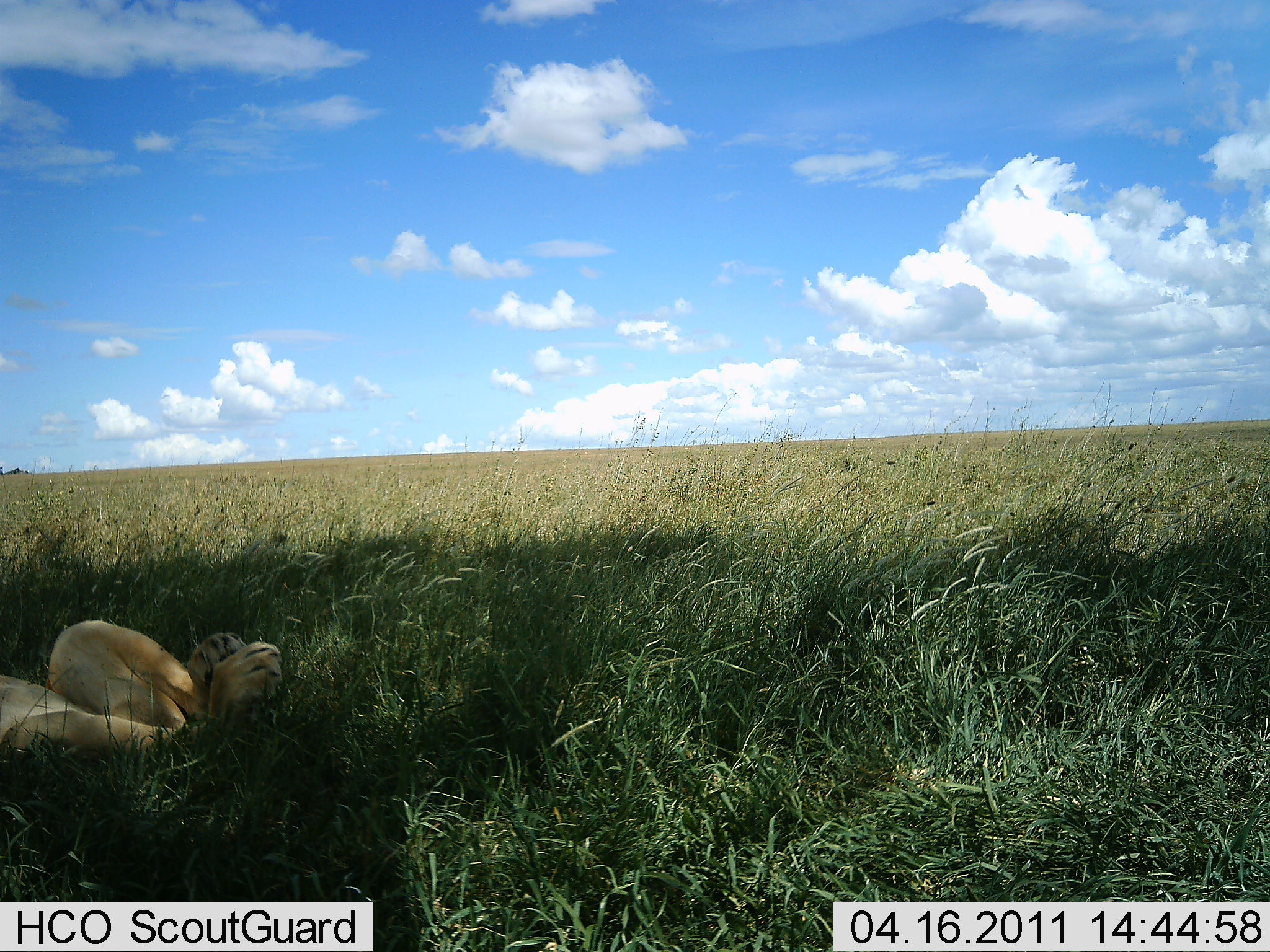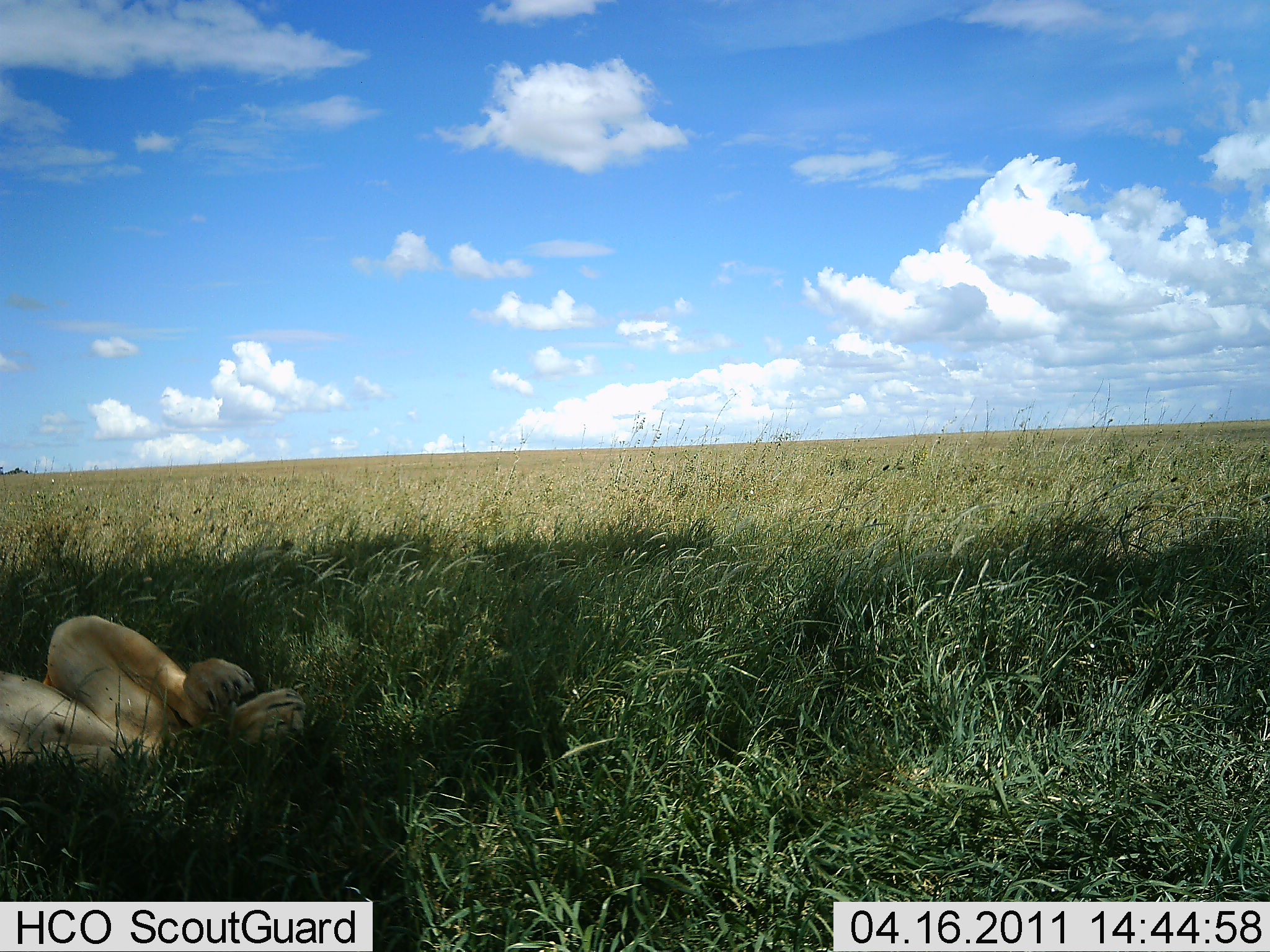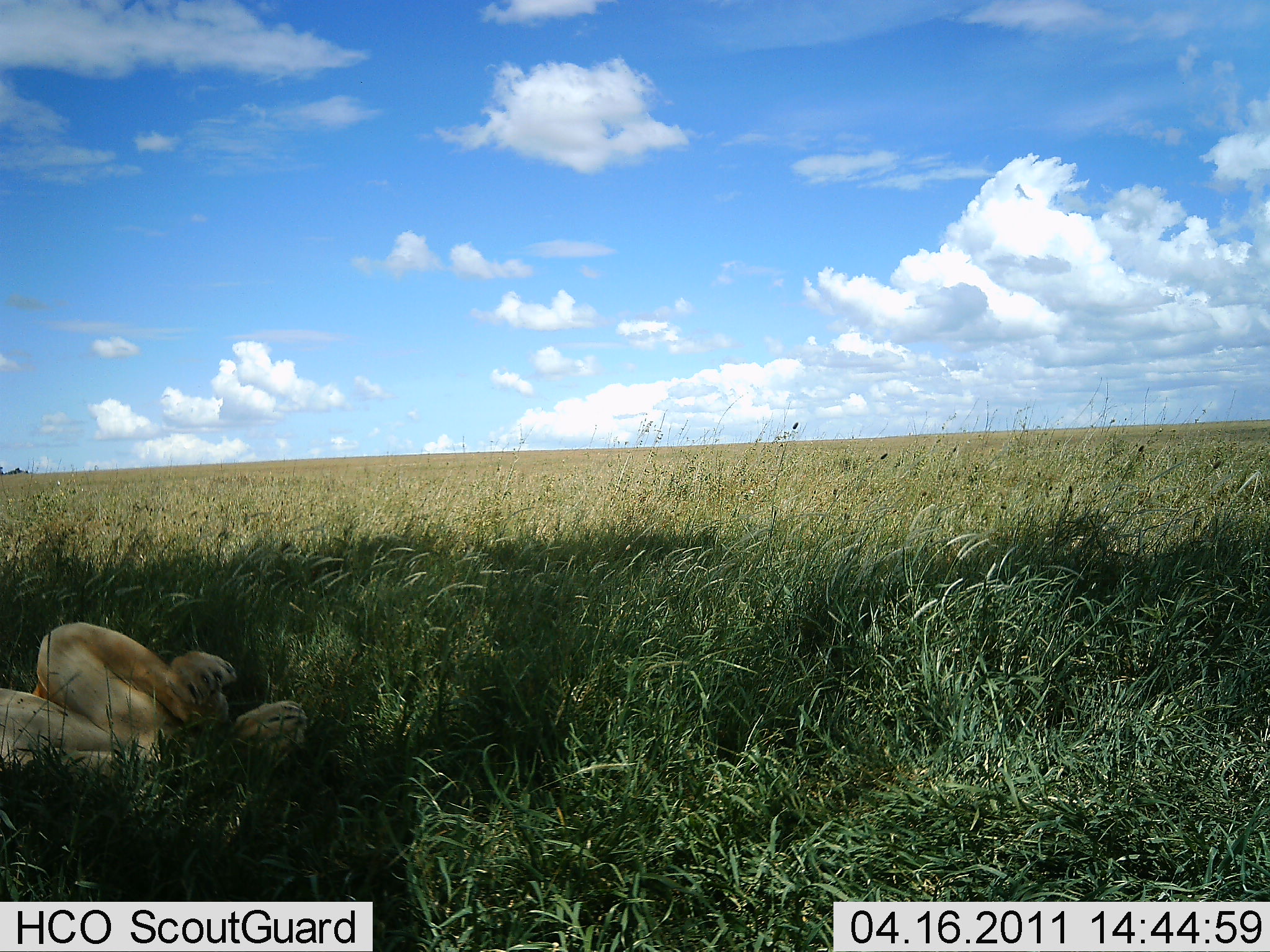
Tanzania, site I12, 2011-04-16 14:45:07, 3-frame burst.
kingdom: Animalia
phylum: Chordata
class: Mammalia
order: Carnivora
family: Felidae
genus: Panthera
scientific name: Panthera leo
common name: lion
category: lionfemale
Lionfemale (lion) (Panthera leo), count 1. Behavior (volunteer vote fractions): standing 0%, resting 92%, moving 8%, interacting 0%. Young present (vote fraction): 0%. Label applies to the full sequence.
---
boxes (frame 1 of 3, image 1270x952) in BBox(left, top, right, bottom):
animal: BBox(0, 620, 284, 758)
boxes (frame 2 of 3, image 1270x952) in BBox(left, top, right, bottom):
animal: BBox(0, 617, 304, 757)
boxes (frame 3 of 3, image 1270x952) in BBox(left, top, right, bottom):
animal: BBox(0, 622, 307, 774)